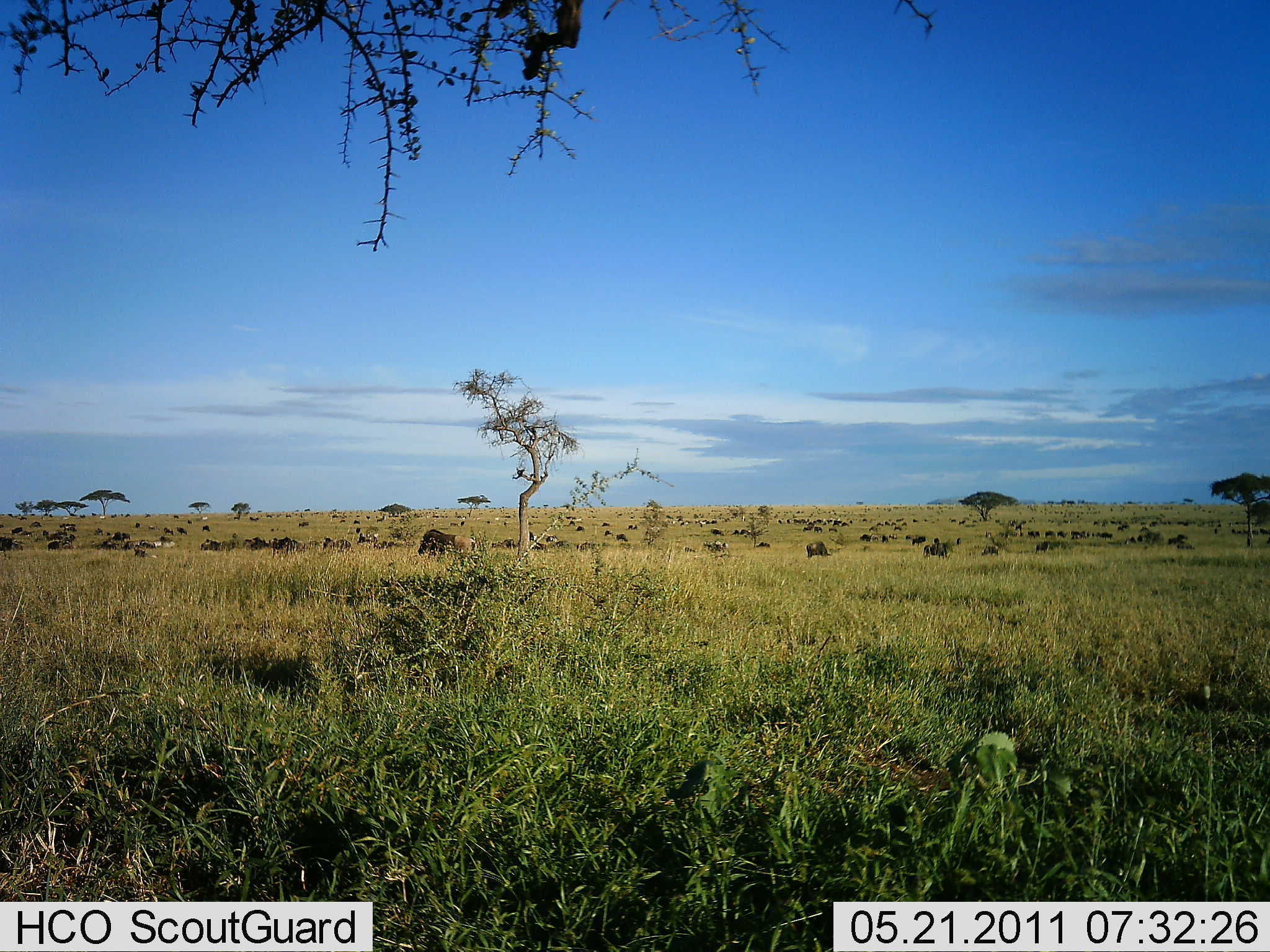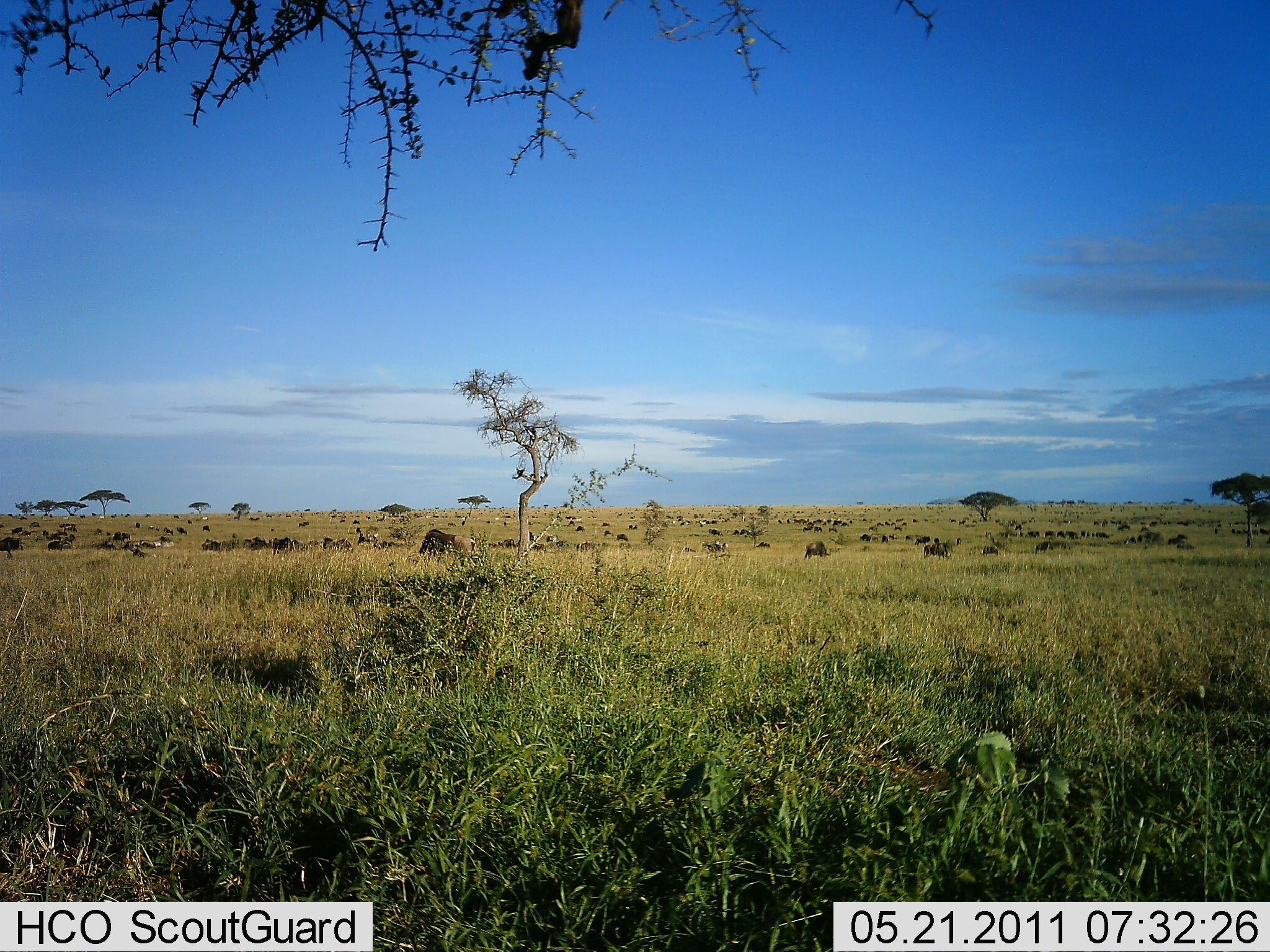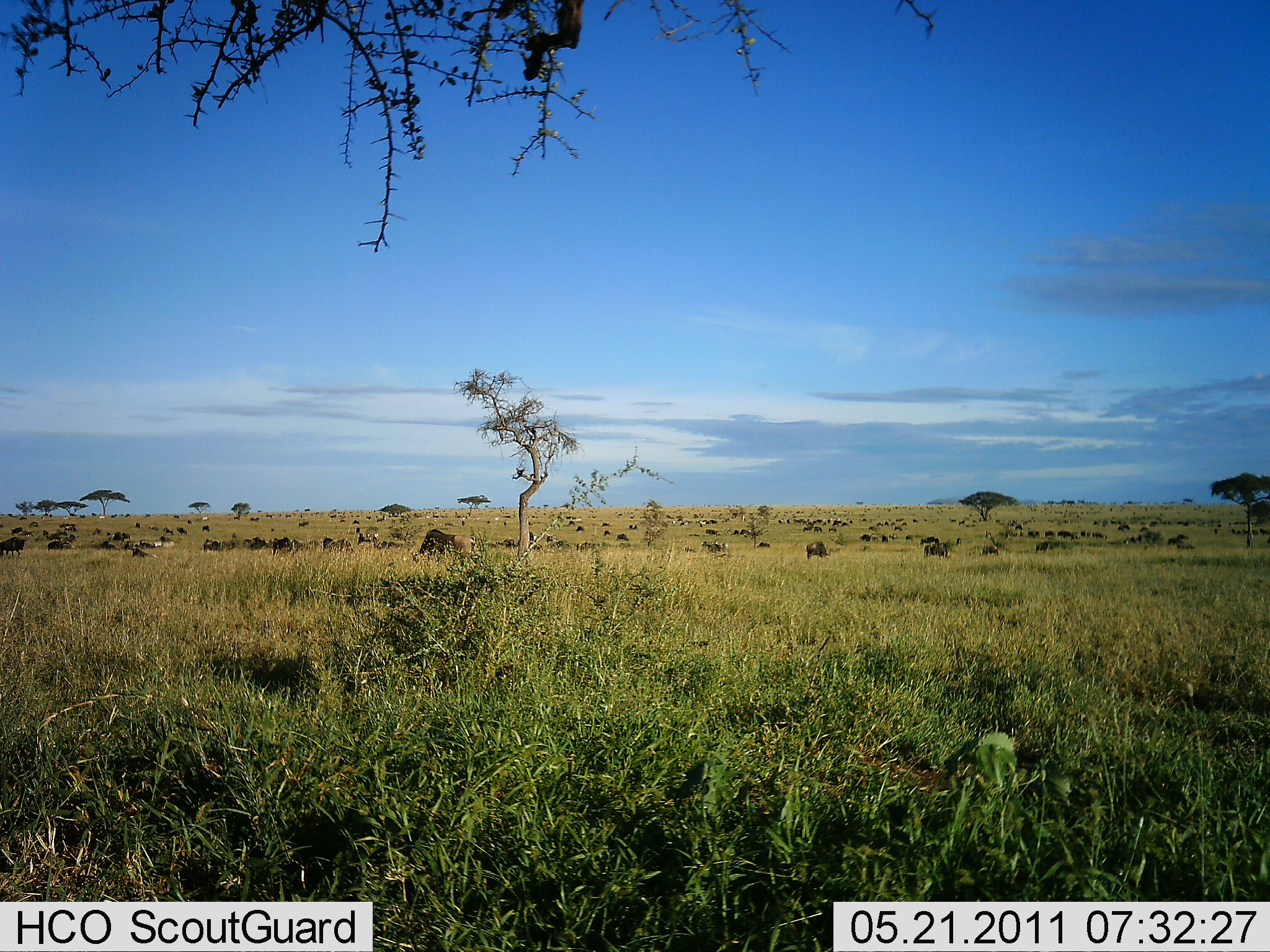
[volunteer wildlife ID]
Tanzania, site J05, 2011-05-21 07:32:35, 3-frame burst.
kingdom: Animalia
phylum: Chordata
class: Mammalia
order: Artiodactyla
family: Bovidae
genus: Connochaetes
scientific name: Connochaetes taurinus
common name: blue wildebeest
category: wildebeest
Wildebeest (blue wildebeest) (Connochaetes taurinus), count 51+. Behavior (volunteer vote fractions): standing 67%, resting 33%, moving 67%, interacting 17%. Young present (vote fraction): 17%. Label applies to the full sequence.